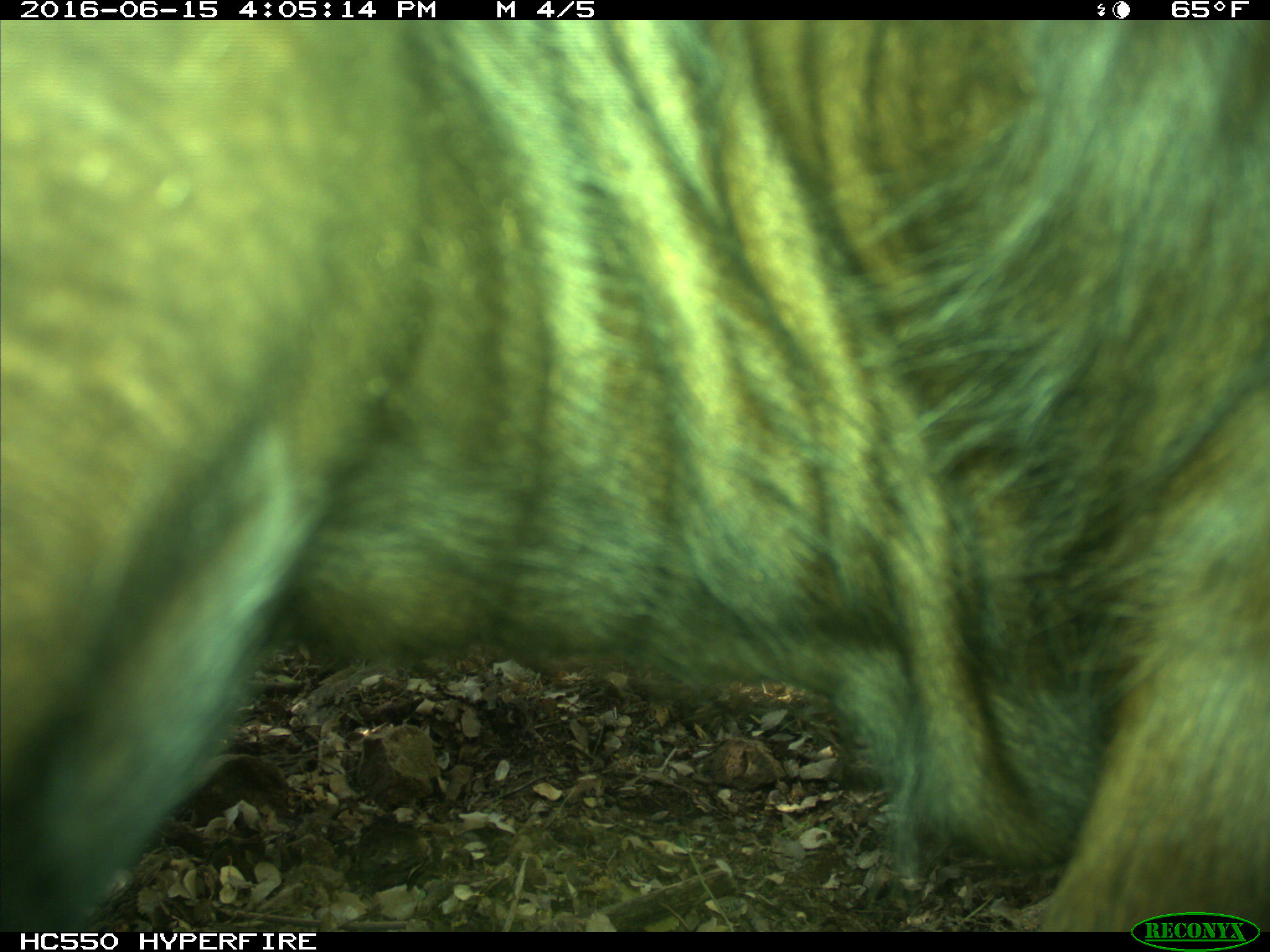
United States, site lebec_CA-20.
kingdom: Animalia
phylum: Chordata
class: Mammalia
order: Artiodactyla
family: Bovidae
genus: Bos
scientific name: Bos taurus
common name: domestic cow